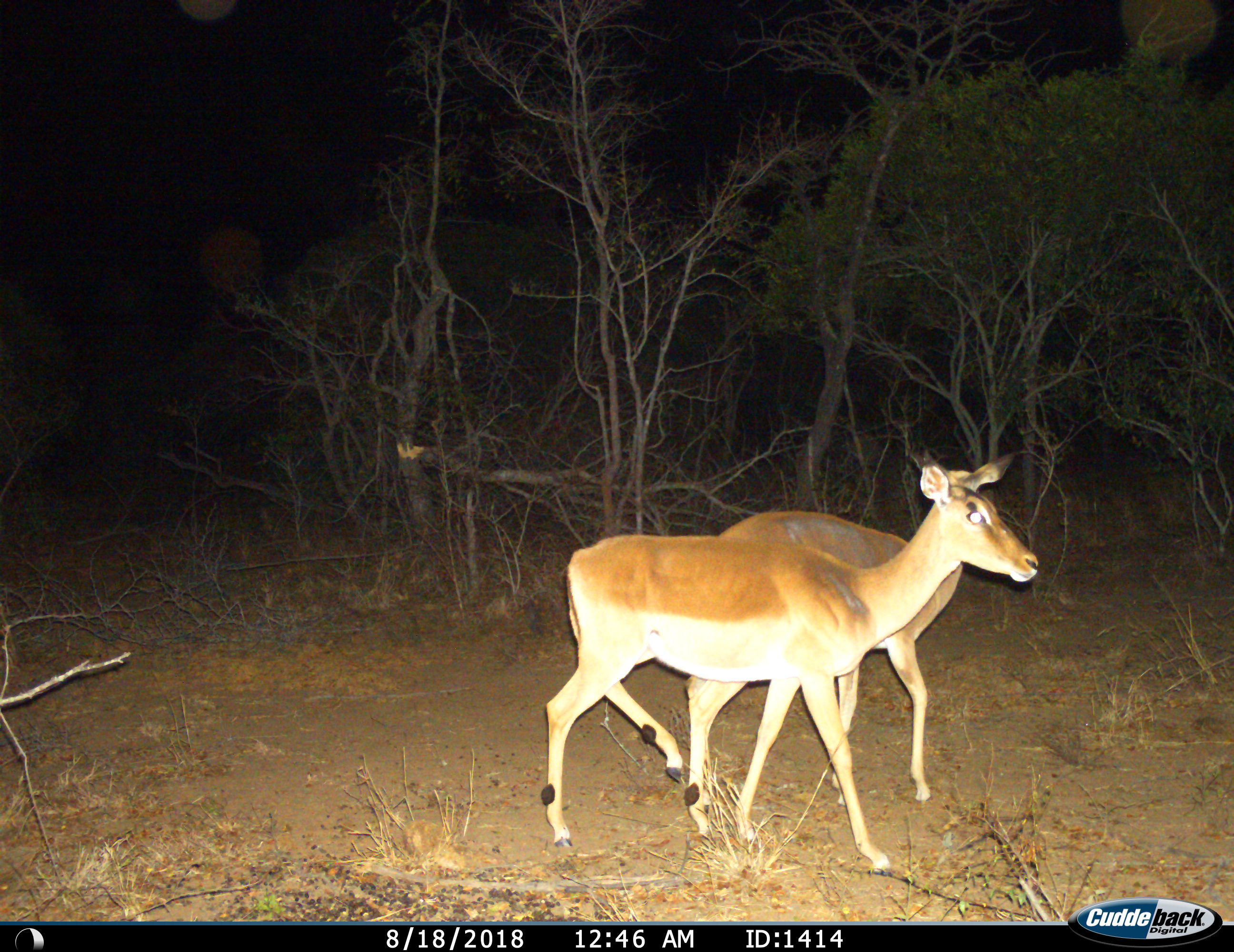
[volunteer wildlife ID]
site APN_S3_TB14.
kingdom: Animalia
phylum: Chordata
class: Mammalia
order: Artiodactyla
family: Bovidae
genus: Aepyceros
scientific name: Aepyceros melampus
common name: impala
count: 2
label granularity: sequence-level